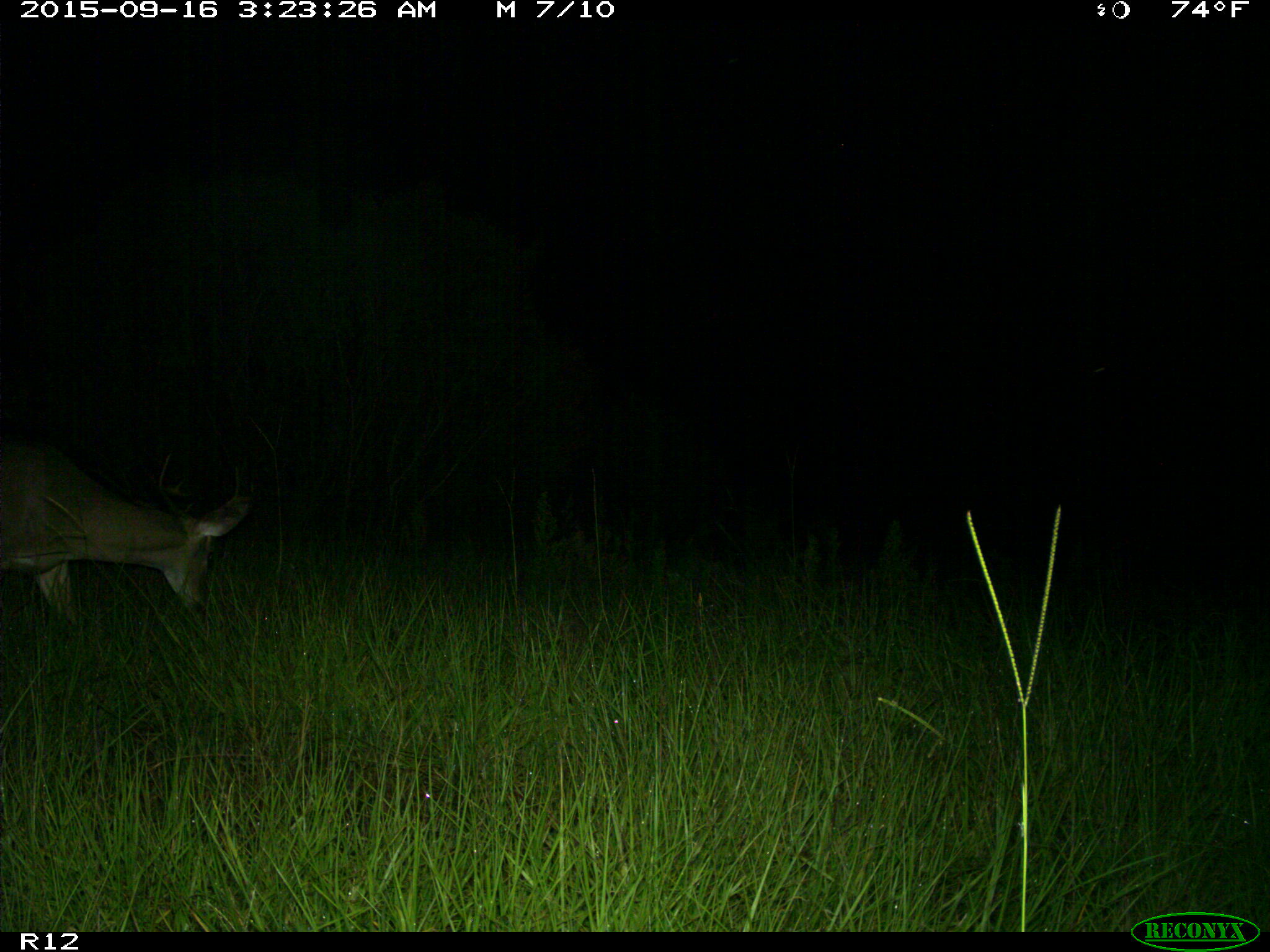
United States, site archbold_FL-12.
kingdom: Animalia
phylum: Chordata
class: Mammalia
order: Artiodactyla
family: Cervidae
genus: Odocoileus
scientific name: Odocoileus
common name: deer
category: unidentified deer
Unidentified deer (deer) (Odocoileus).